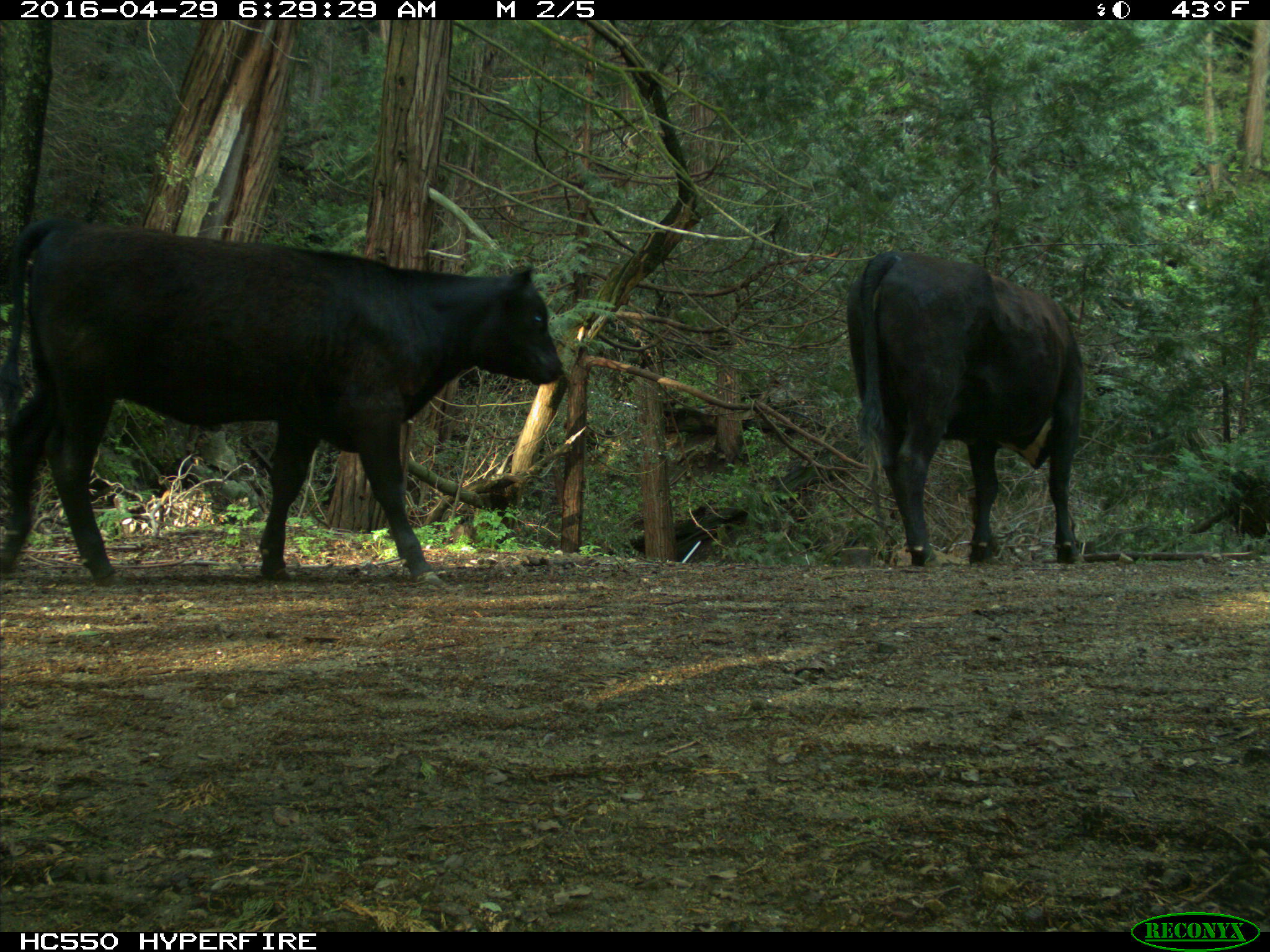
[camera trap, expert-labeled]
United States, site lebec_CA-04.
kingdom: Animalia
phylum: Chordata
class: Mammalia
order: Artiodactyla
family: Bovidae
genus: Bos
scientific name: Bos taurus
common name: domestic cow